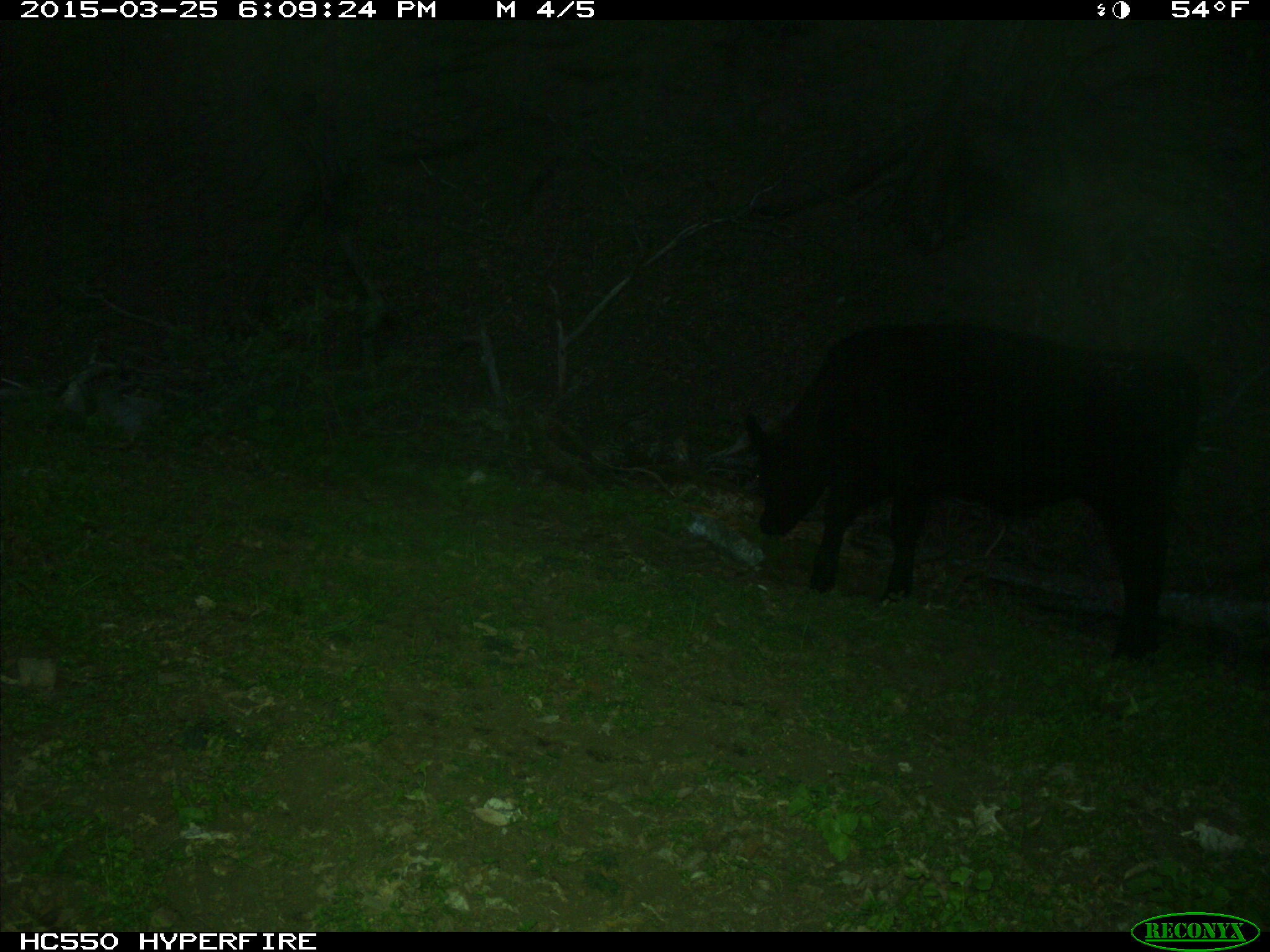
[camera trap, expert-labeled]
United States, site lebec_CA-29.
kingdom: Animalia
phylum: Chordata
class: Mammalia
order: Artiodactyla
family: Bovidae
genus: Bos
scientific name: Bos taurus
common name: domestic cow